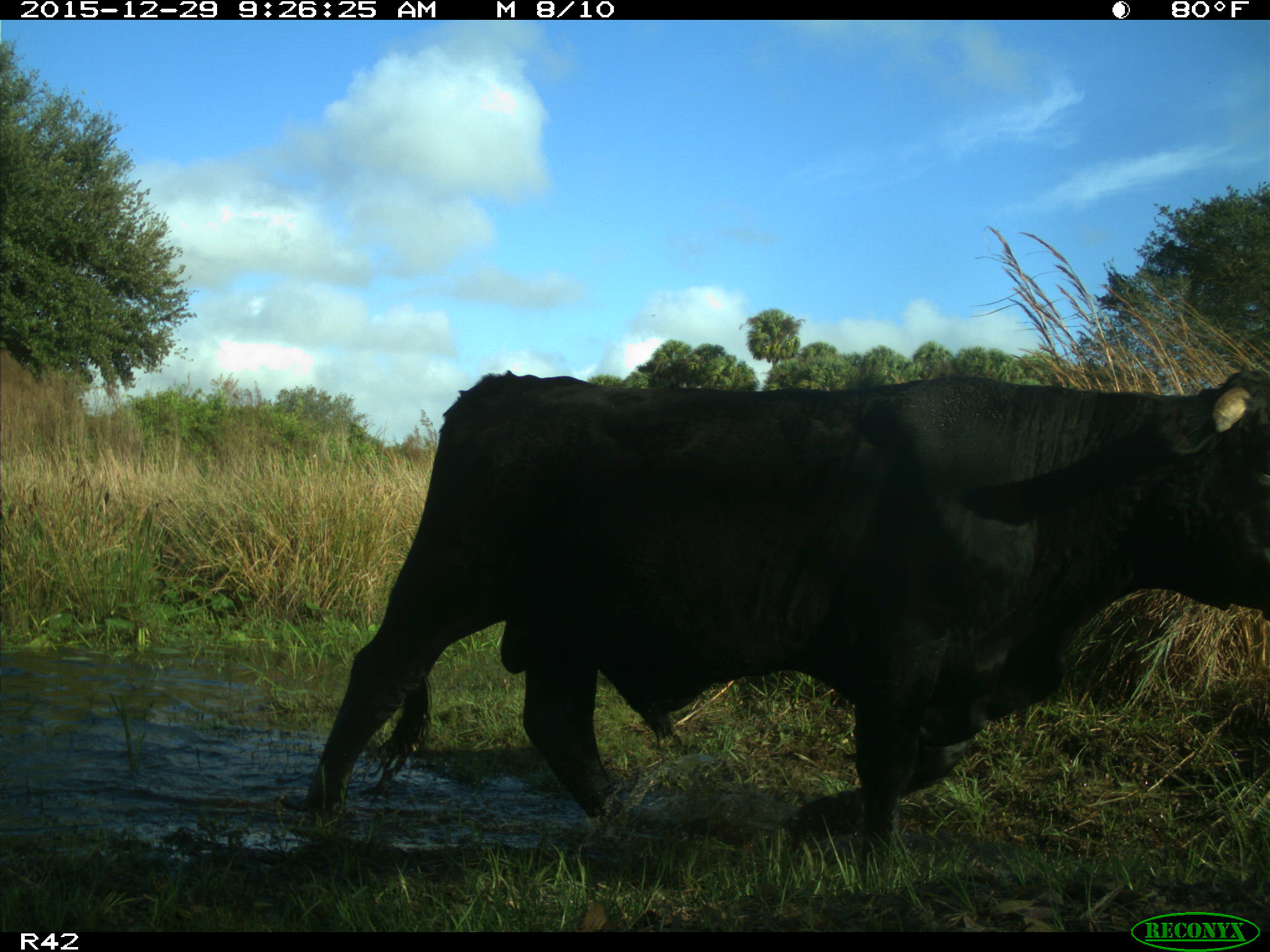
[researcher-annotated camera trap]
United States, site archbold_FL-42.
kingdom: Animalia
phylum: Chordata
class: Mammalia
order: Artiodactyla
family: Bovidae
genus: Bos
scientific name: Bos taurus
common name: domestic cow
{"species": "Bos taurus (domestic cow)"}